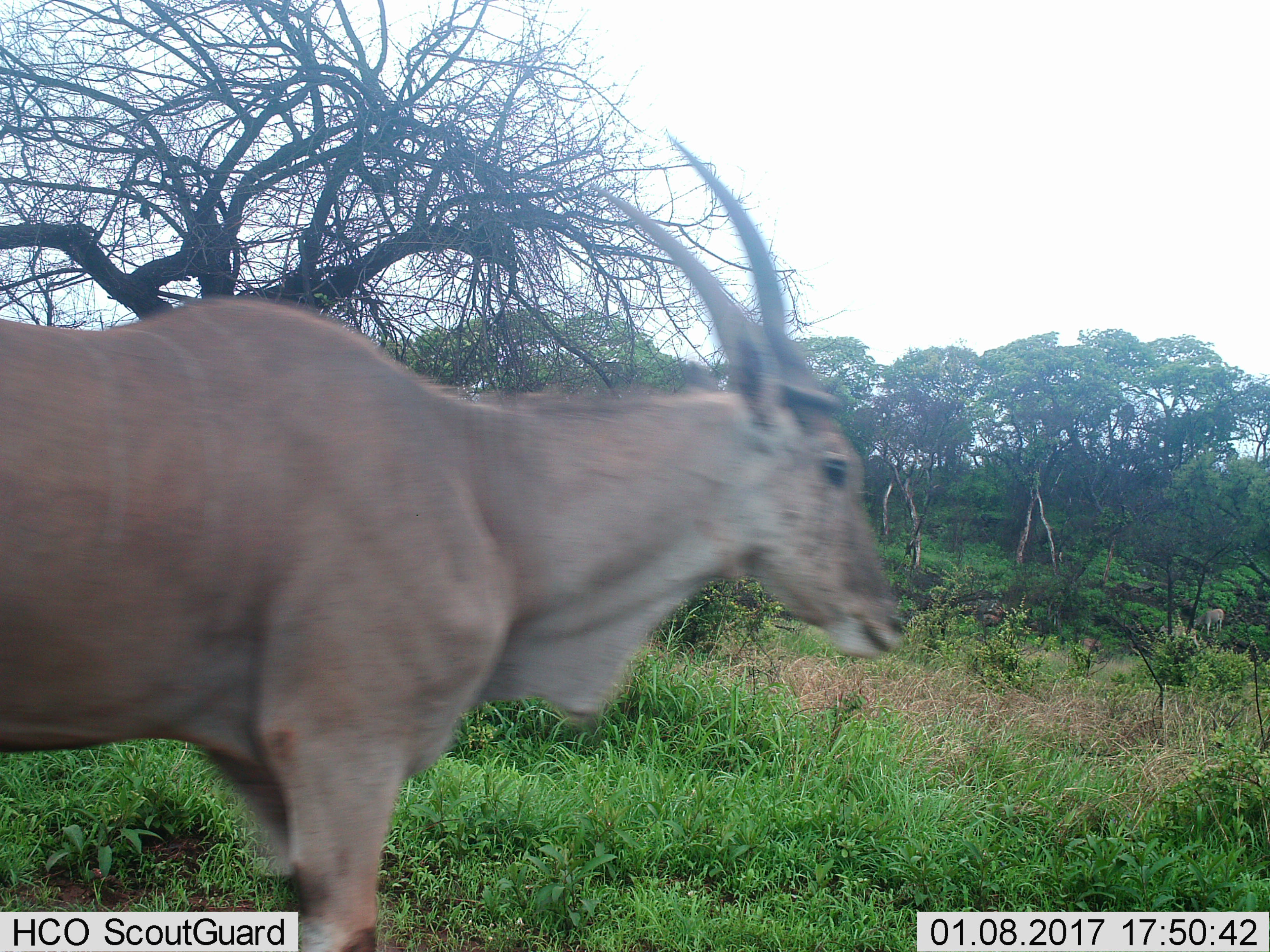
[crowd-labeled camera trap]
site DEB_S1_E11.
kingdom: Animalia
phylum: Chordata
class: Mammalia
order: Artiodactyla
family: Bovidae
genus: Tragelaphus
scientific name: Tragelaphus oryx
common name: eland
Eland (Tragelaphus oryx), count 1. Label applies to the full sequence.